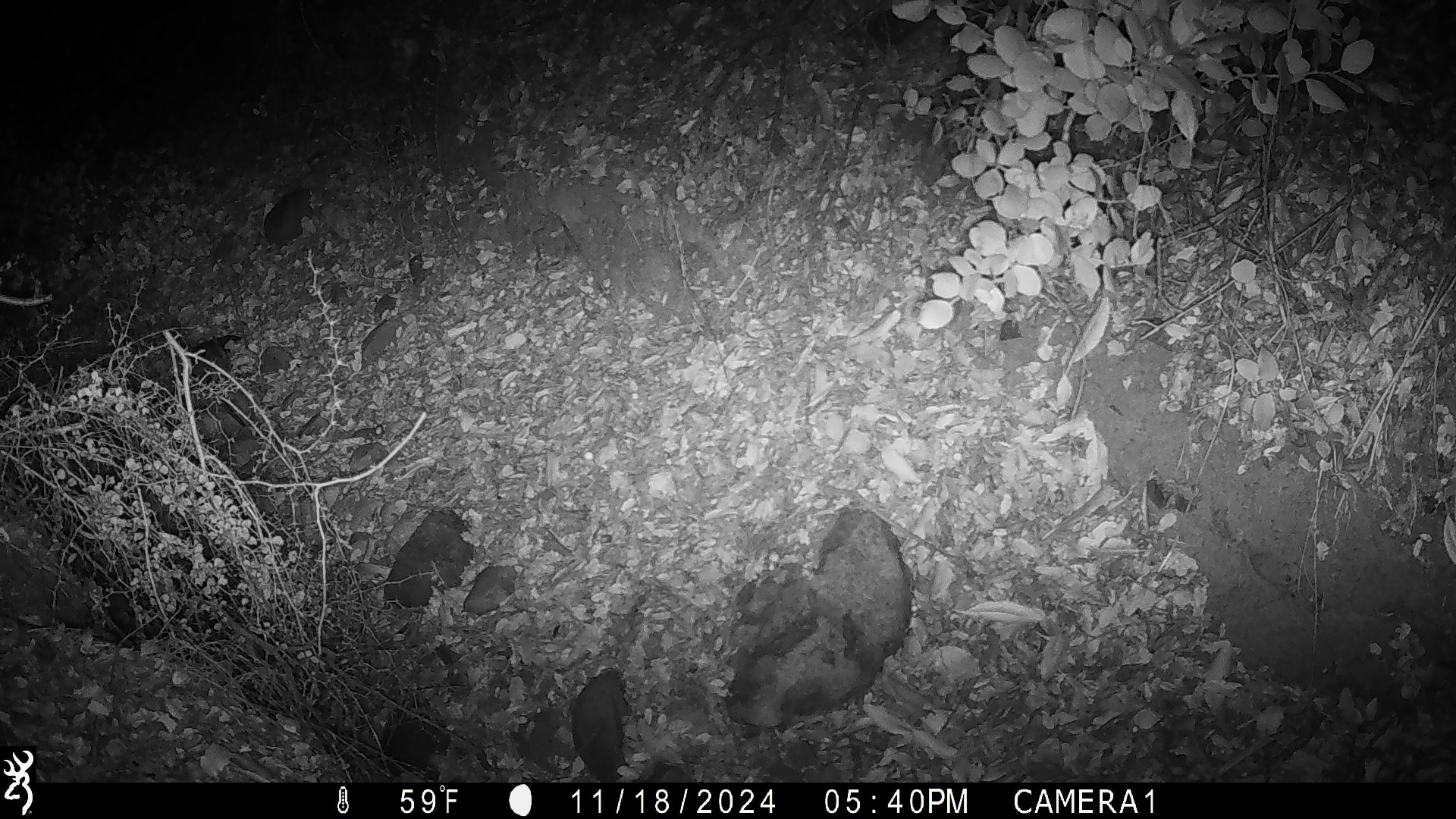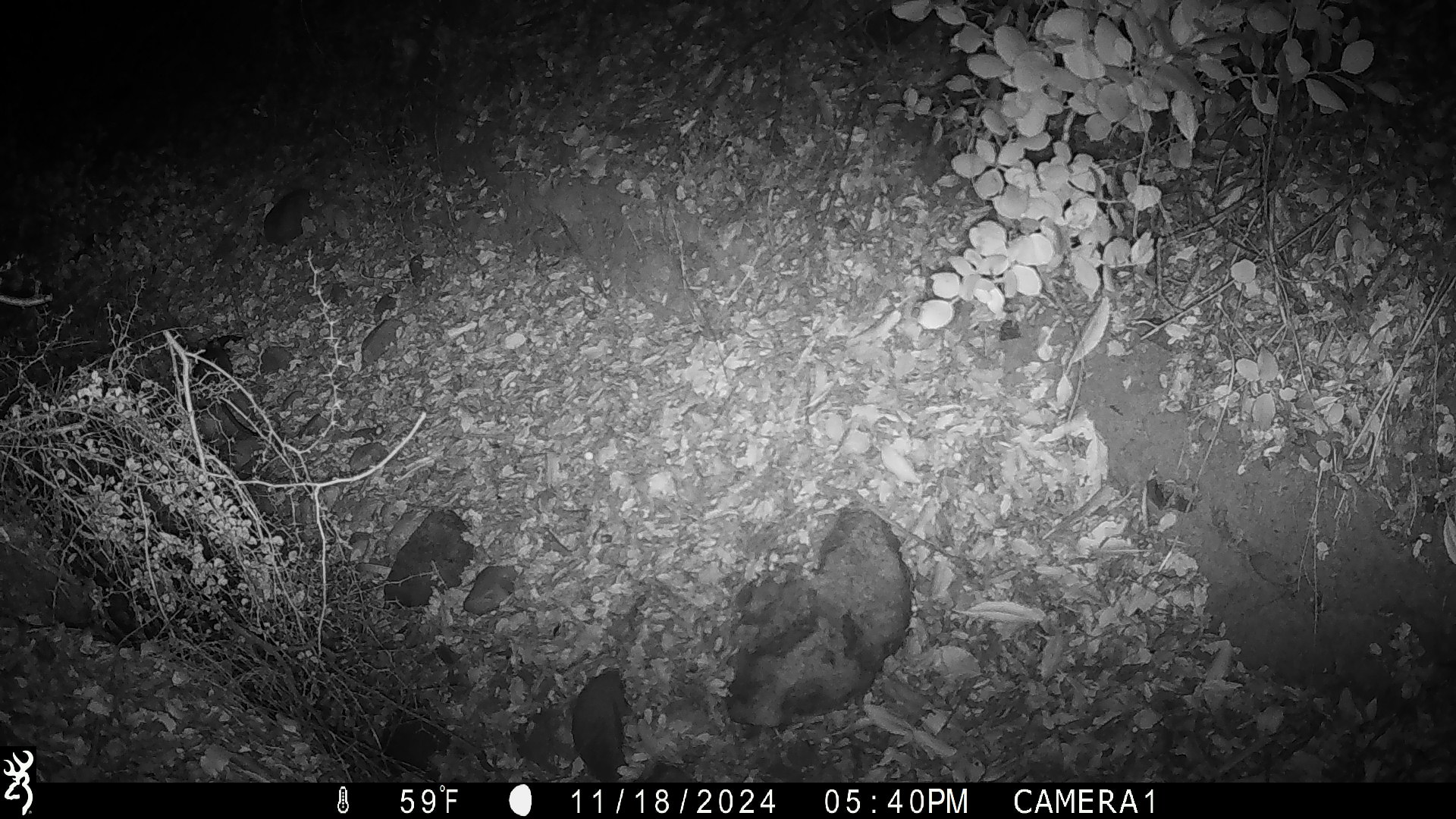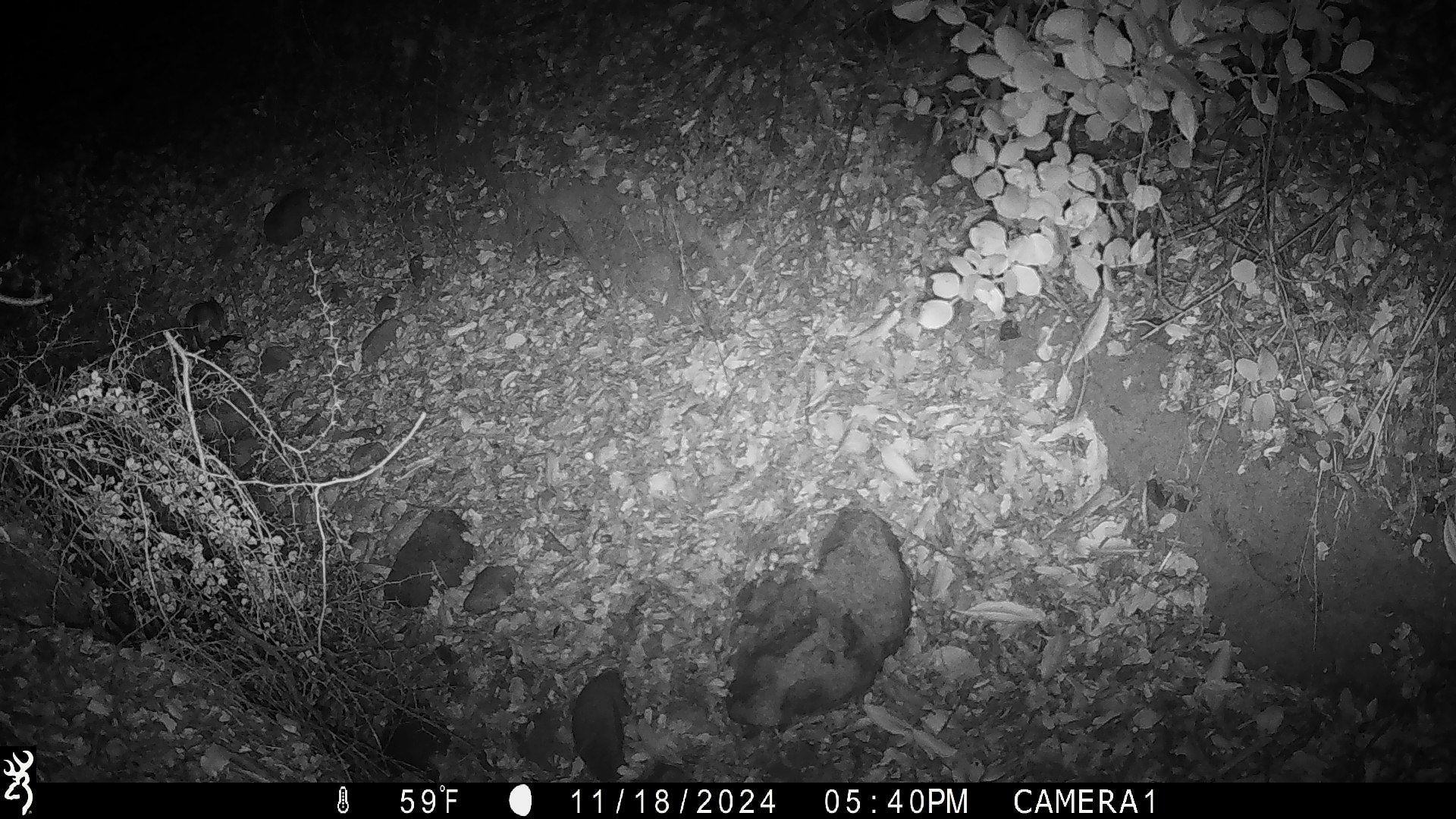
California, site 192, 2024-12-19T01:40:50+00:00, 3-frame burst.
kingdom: Animalia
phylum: Chordata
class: Mammalia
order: Rodentia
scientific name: Rodentia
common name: mouse or rat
Mouse or rat (Rodentia).